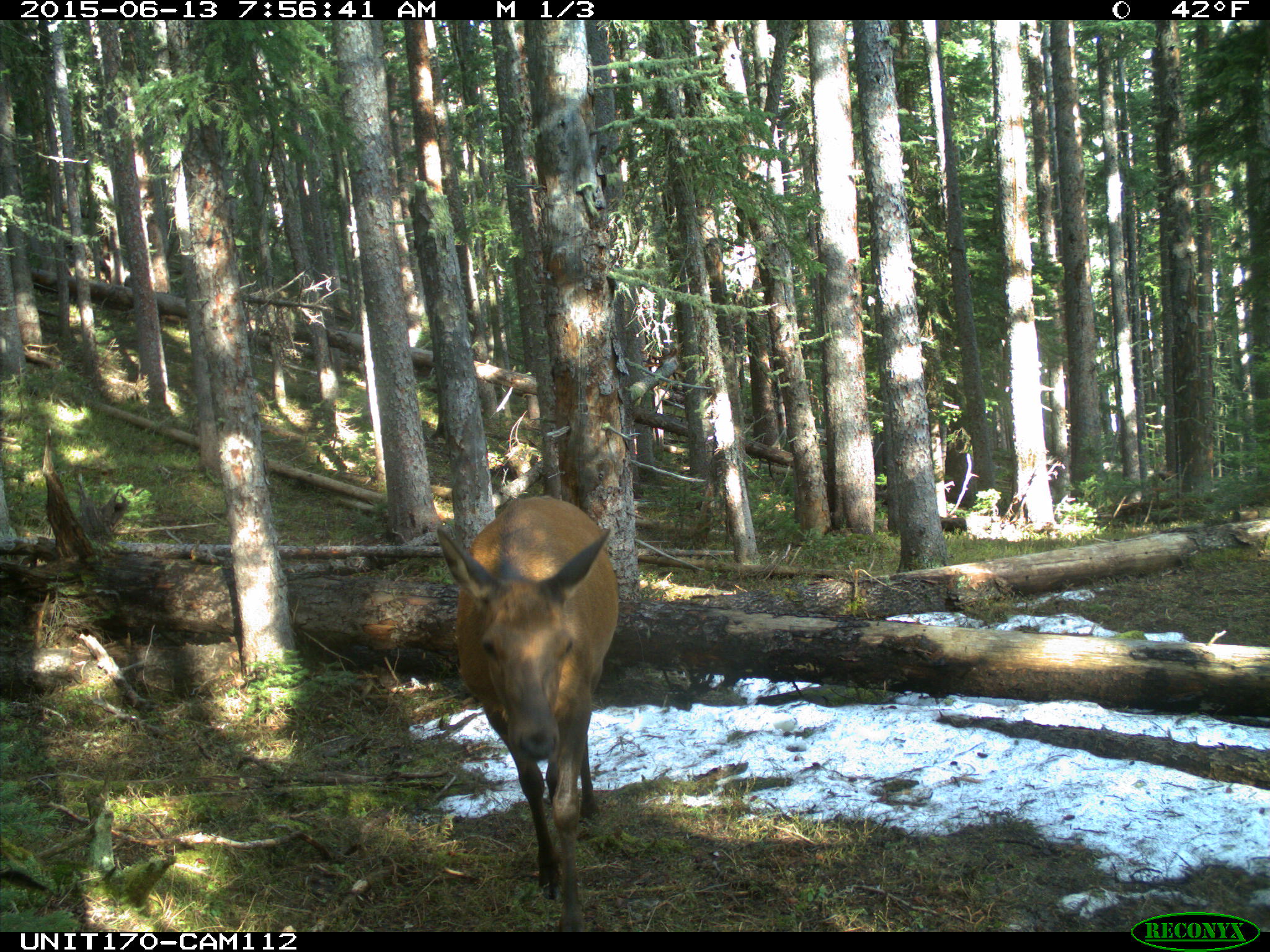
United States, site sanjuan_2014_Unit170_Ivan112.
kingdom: Animalia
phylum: Chordata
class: Mammalia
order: Artiodactyla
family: Cervidae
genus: Cervus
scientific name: Cervus elaphus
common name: red deer